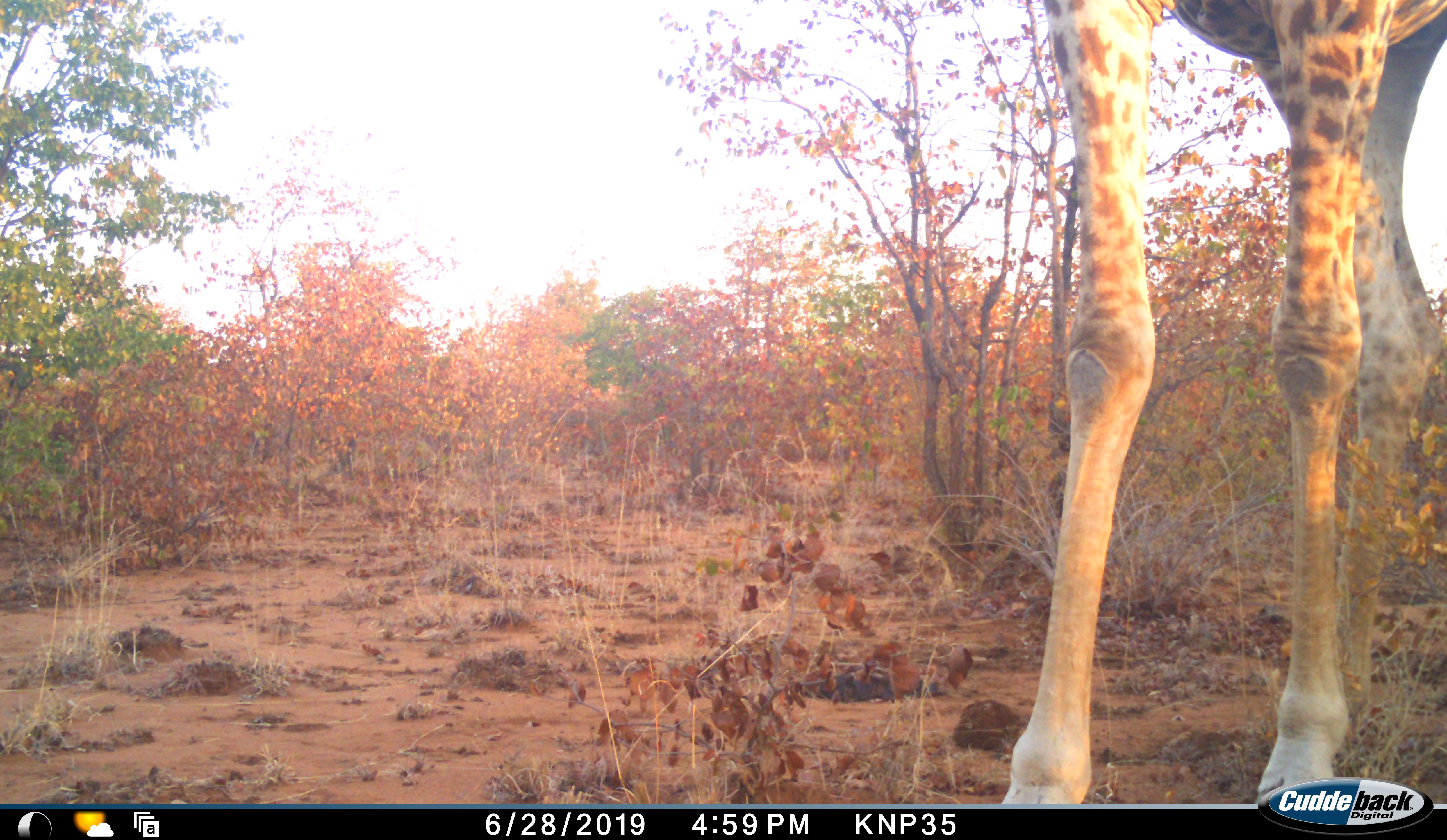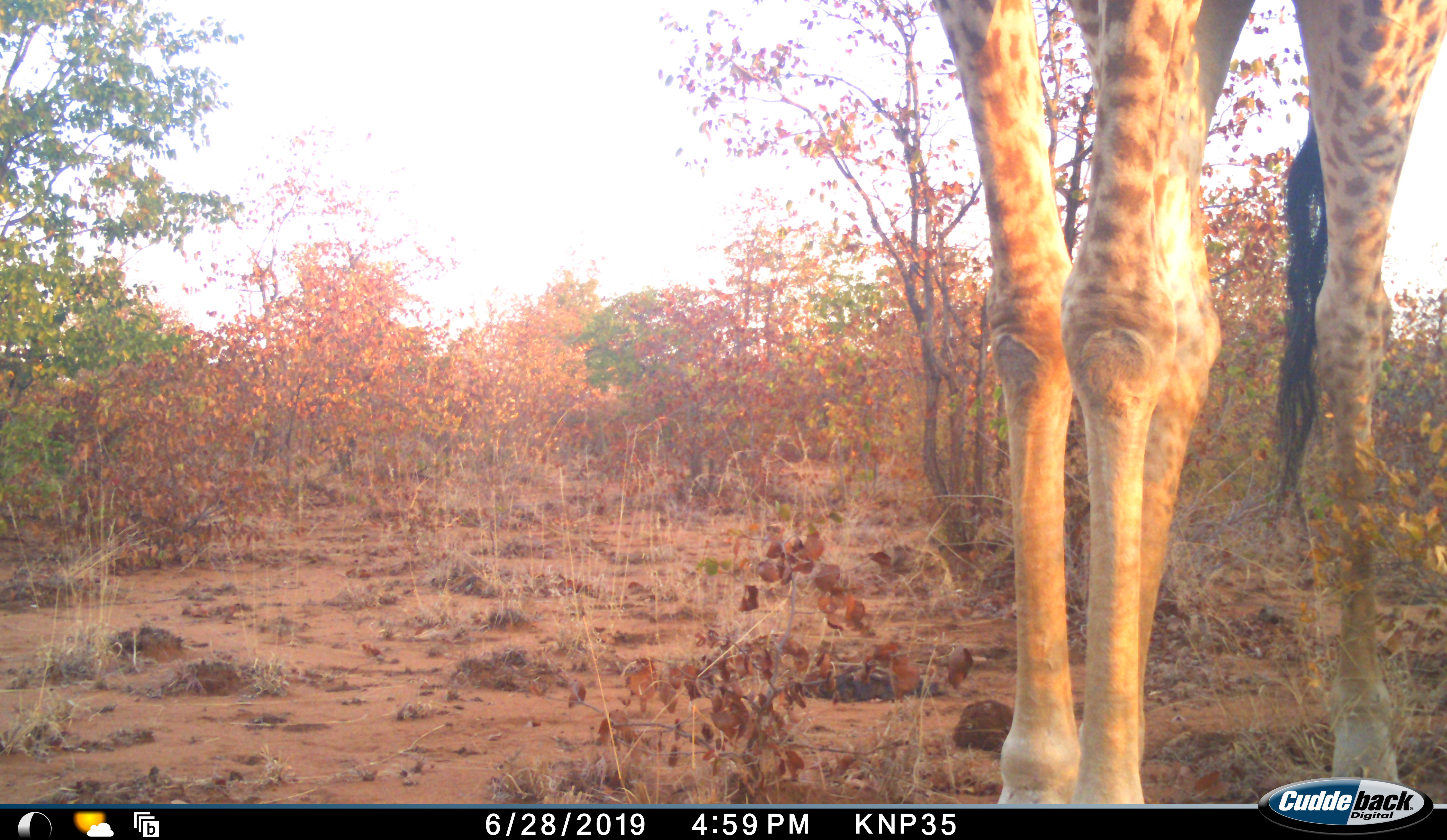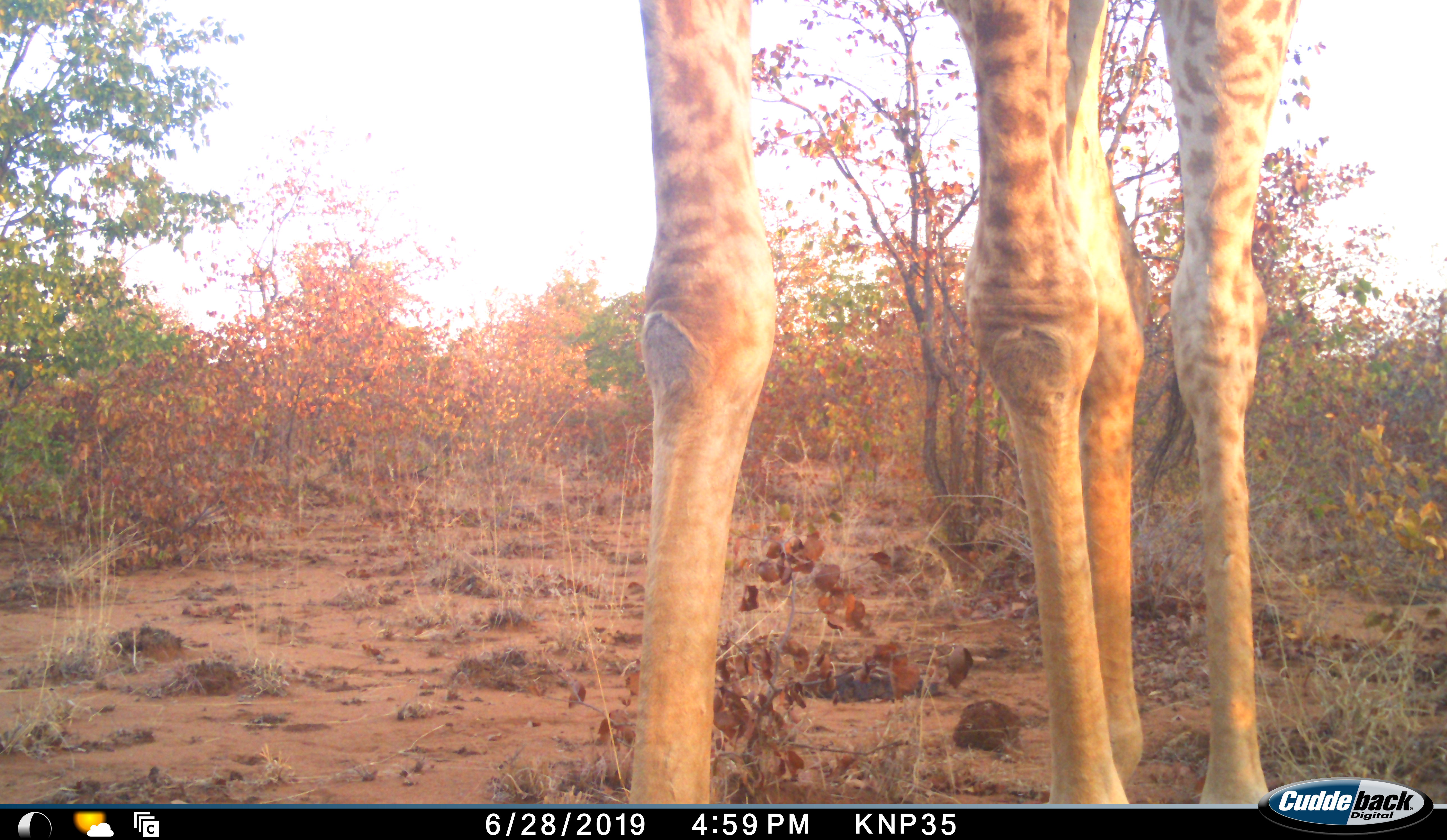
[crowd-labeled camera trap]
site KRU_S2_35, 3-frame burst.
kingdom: Animalia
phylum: Chordata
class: Mammalia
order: Artiodactyla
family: Giraffidae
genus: Giraffa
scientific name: Giraffa camelopardalis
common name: giraffe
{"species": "giraffe (Giraffa camelopardalis)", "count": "1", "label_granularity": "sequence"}